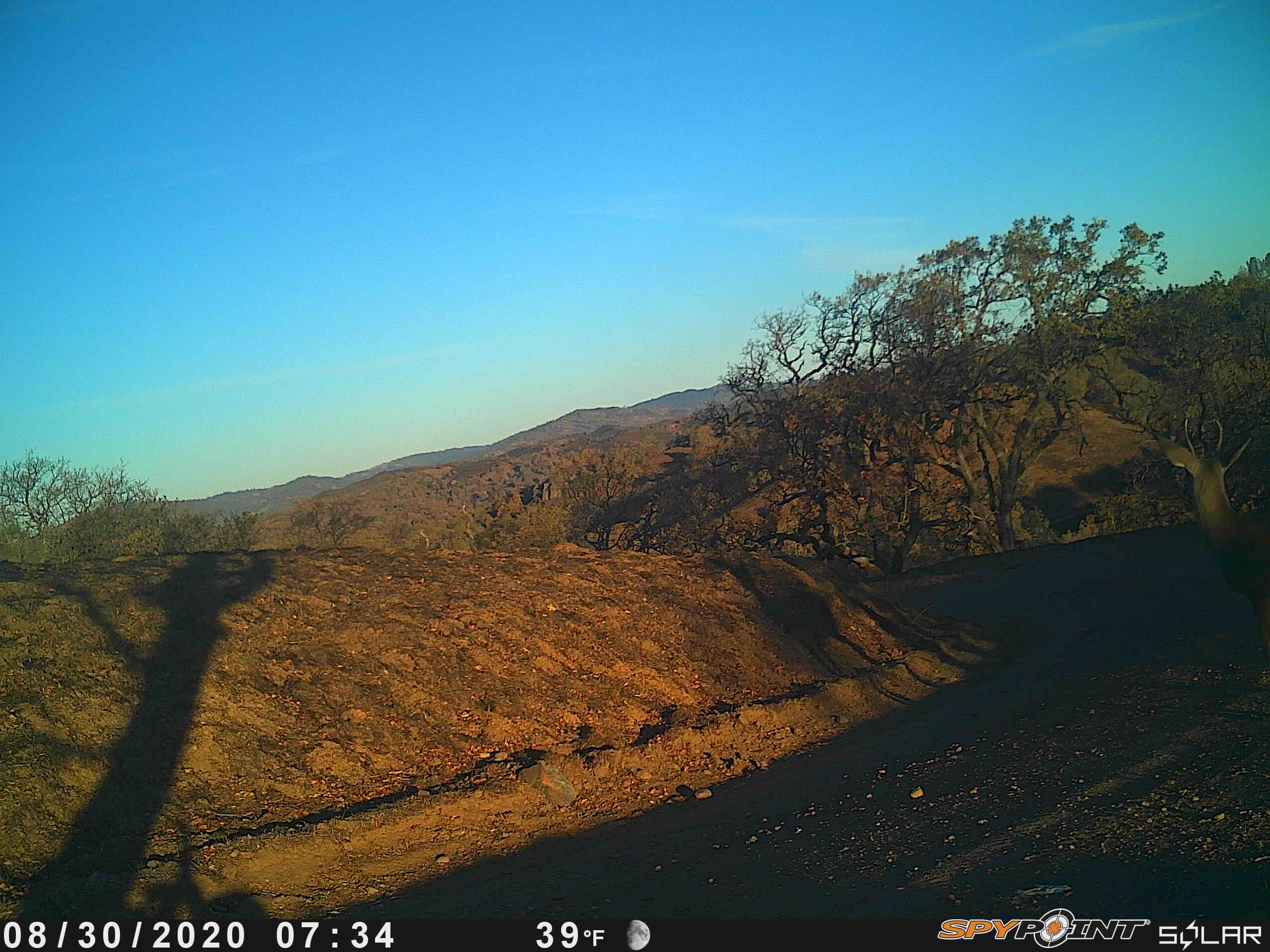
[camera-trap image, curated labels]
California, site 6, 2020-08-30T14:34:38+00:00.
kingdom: Animalia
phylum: Chordata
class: Mammalia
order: Artiodactyla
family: Cervidae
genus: Odocoileus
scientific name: Odocoileus hemionus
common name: mule deer